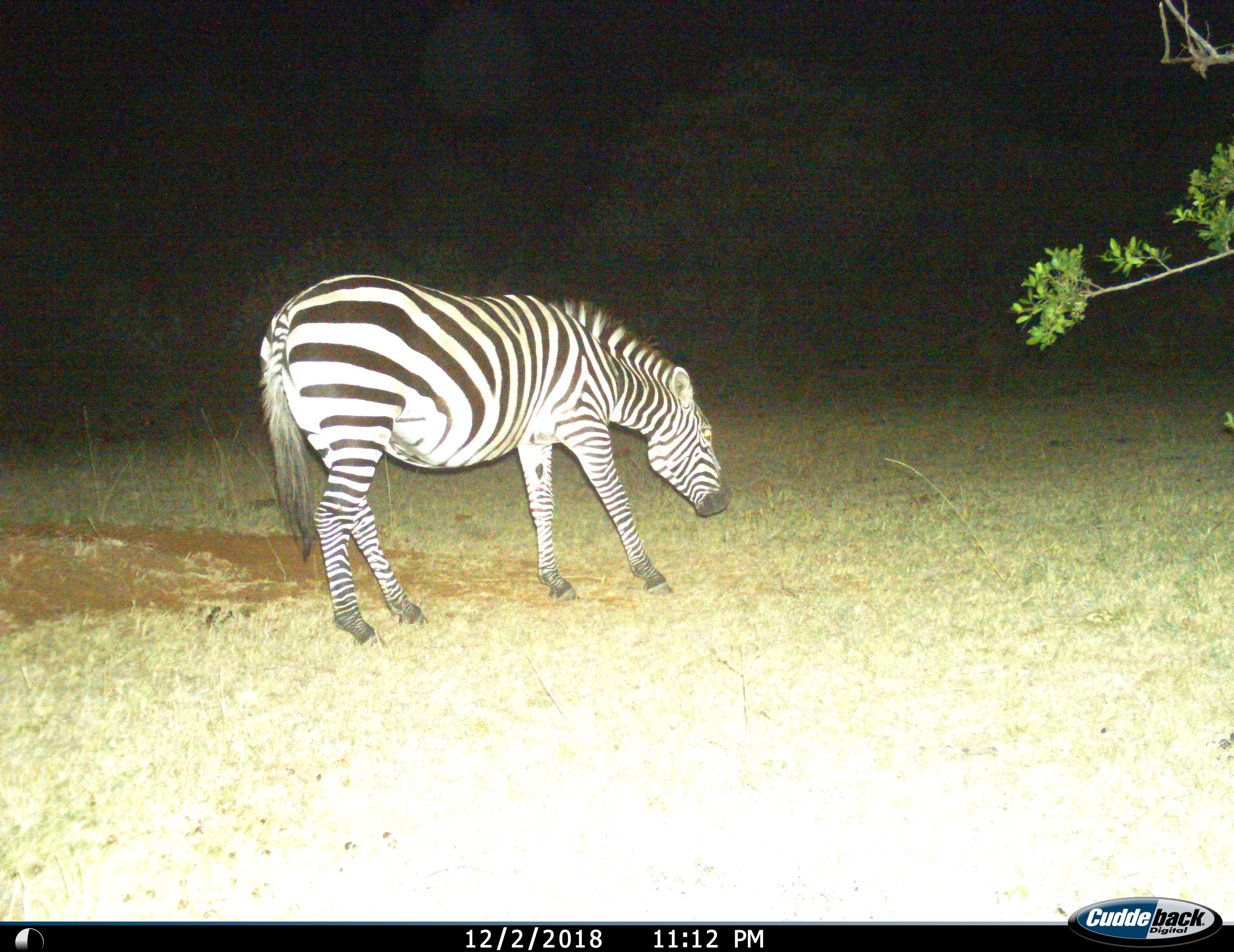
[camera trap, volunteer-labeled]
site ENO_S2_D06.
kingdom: Animalia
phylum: Chordata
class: Mammalia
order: Perissodactyla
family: Equidae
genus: Equus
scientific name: Equus quagga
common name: plains zebra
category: zebraplains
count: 1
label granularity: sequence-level